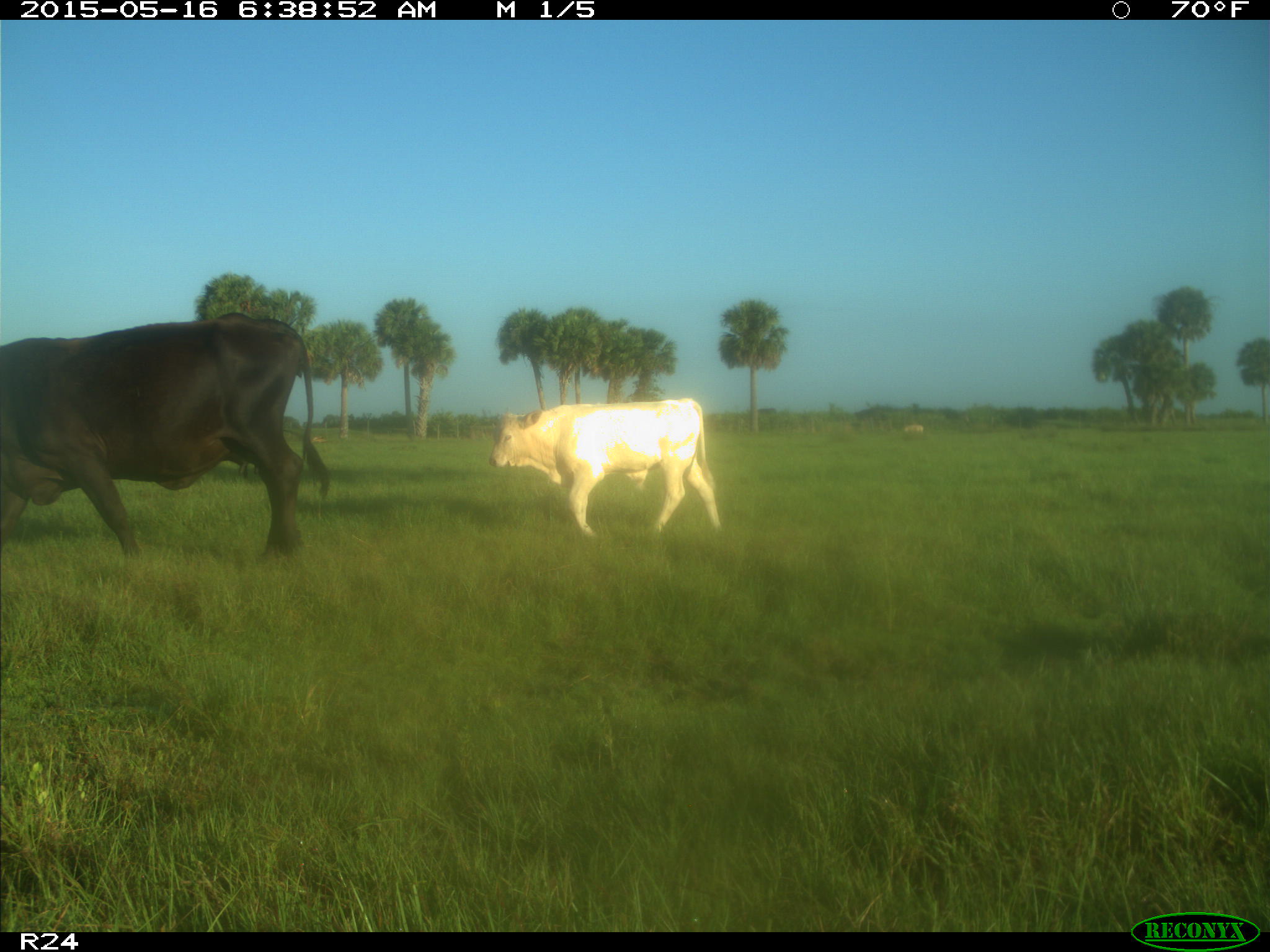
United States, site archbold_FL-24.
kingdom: Animalia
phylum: Chordata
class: Mammalia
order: Artiodactyla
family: Bovidae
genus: Bos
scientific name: Bos taurus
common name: domestic cow